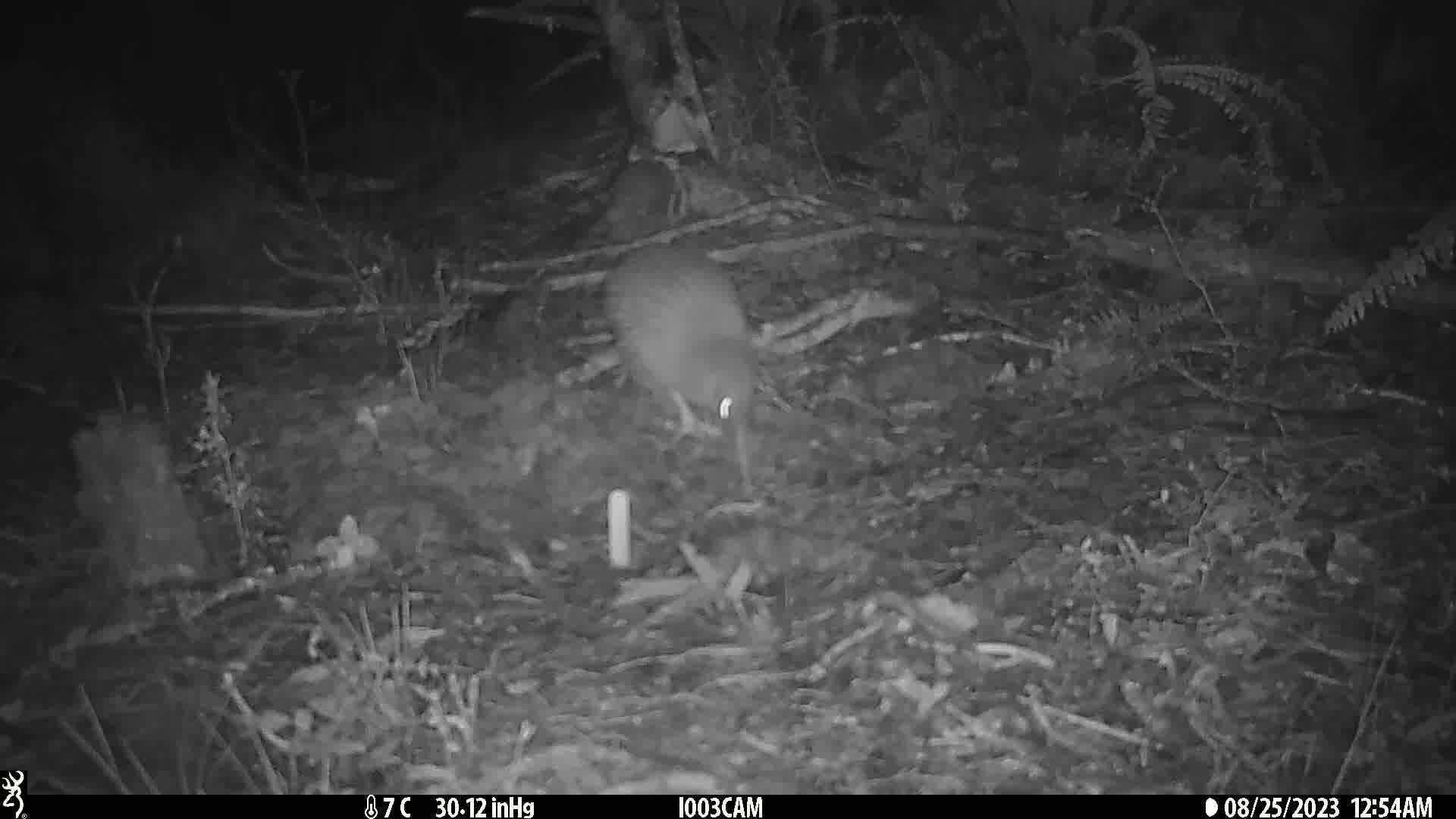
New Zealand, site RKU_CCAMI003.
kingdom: Animalia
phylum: Chordata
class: Aves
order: Apterygiformes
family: Apterygidae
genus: Apteryx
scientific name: Apteryx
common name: kiwi